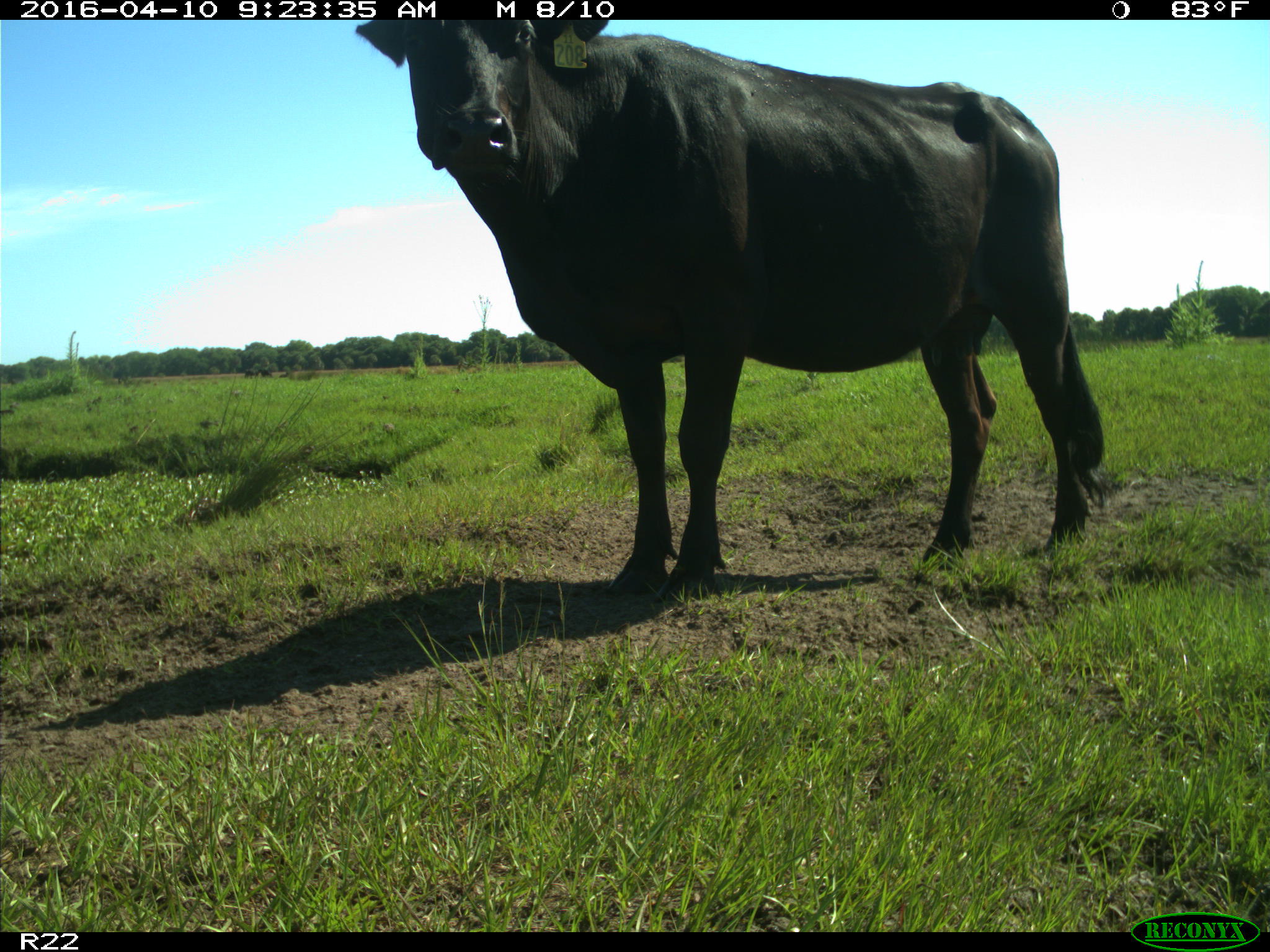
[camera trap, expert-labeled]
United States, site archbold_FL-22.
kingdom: Animalia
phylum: Chordata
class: Mammalia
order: Artiodactyla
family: Bovidae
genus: Bos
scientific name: Bos taurus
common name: domestic cow